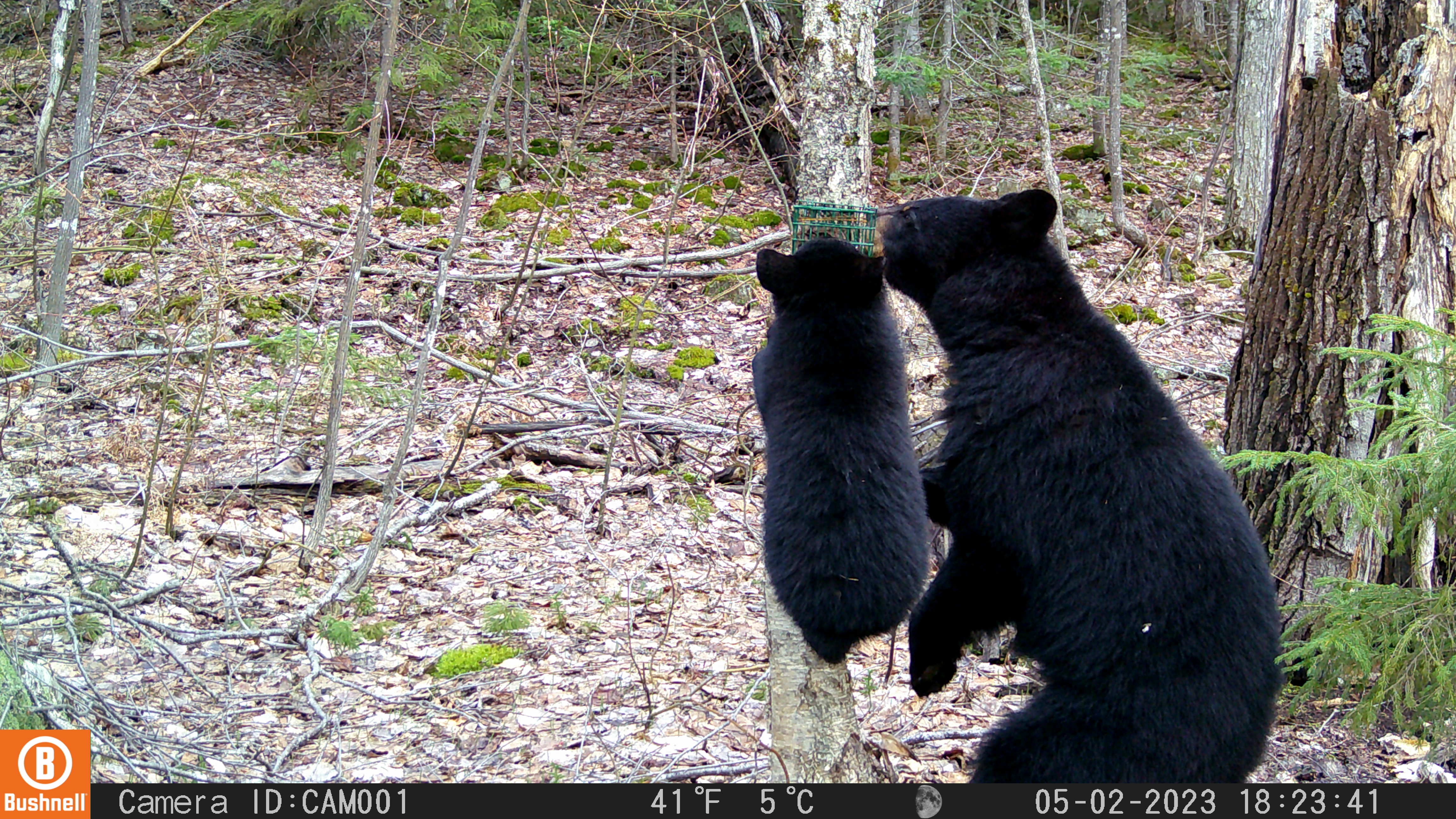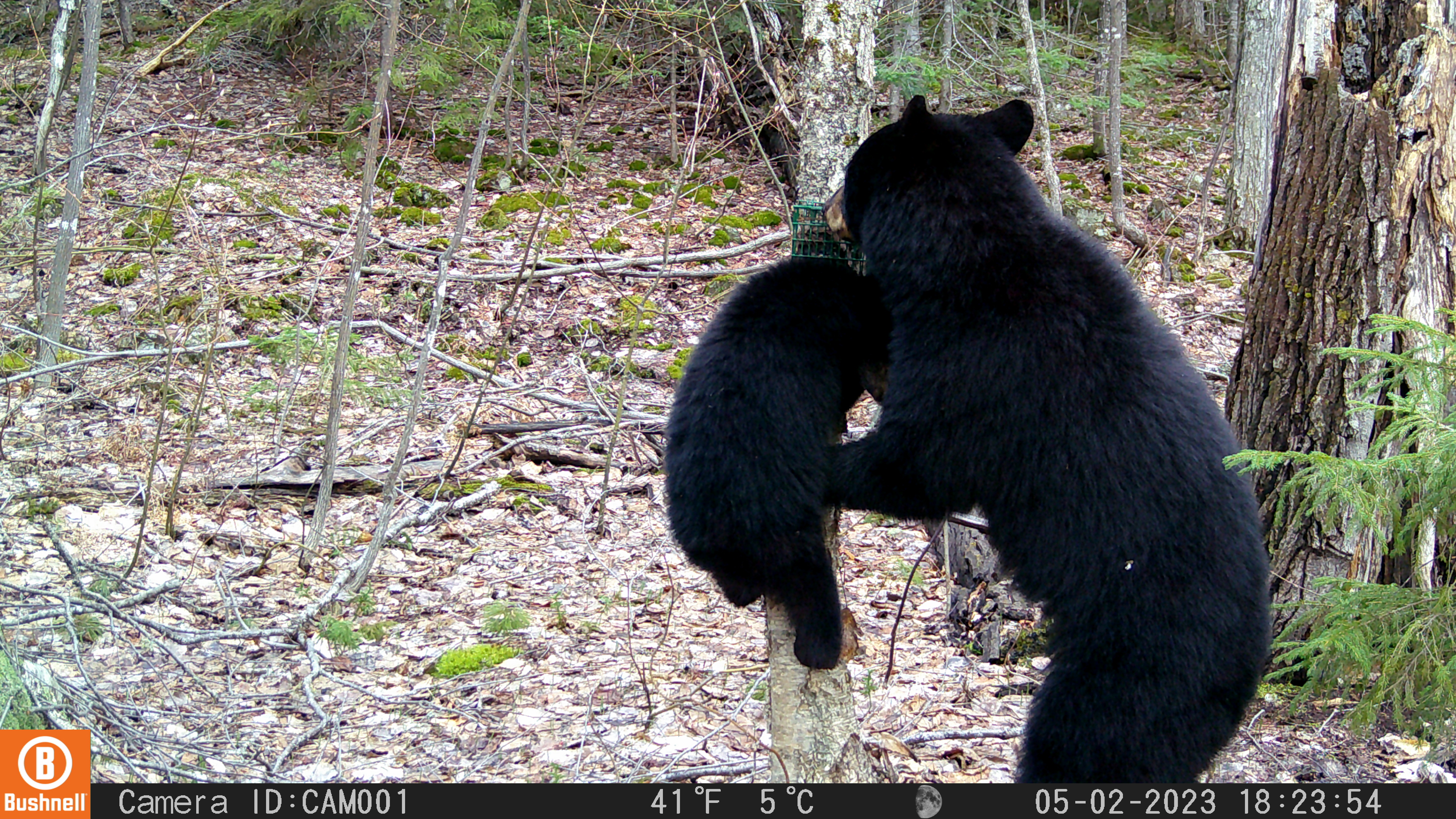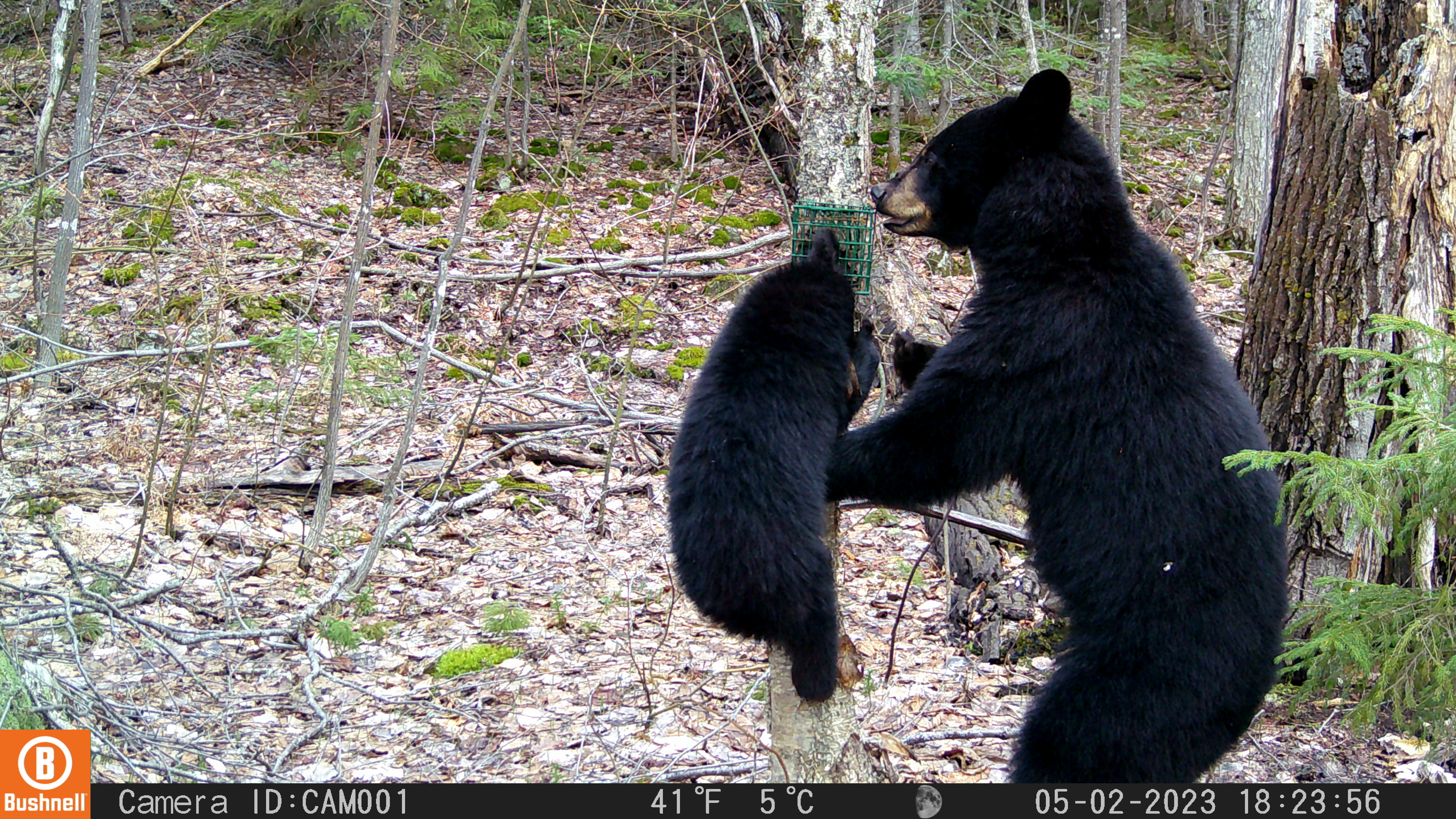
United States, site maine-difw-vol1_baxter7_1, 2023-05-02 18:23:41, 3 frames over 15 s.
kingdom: Animalia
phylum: Chordata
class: Mammalia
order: Carnivora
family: Ursidae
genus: Ursus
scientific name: Ursus americanus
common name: black bear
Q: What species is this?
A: Black bear (Ursus americanus).